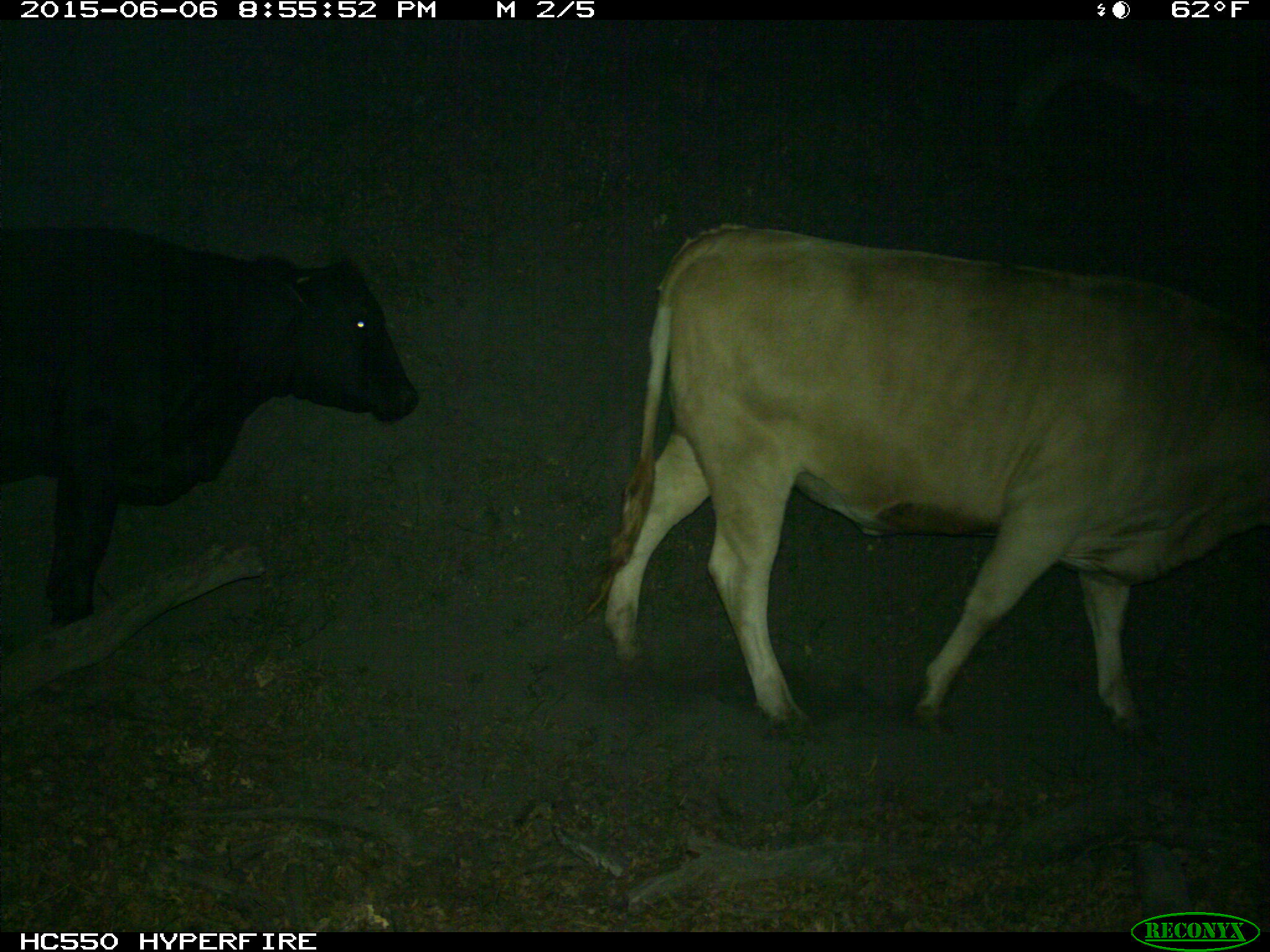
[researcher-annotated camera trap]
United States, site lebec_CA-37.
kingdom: Animalia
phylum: Chordata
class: Mammalia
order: Artiodactyla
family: Bovidae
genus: Bos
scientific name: Bos taurus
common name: domestic cow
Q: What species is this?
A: Bos taurus (domestic cow).